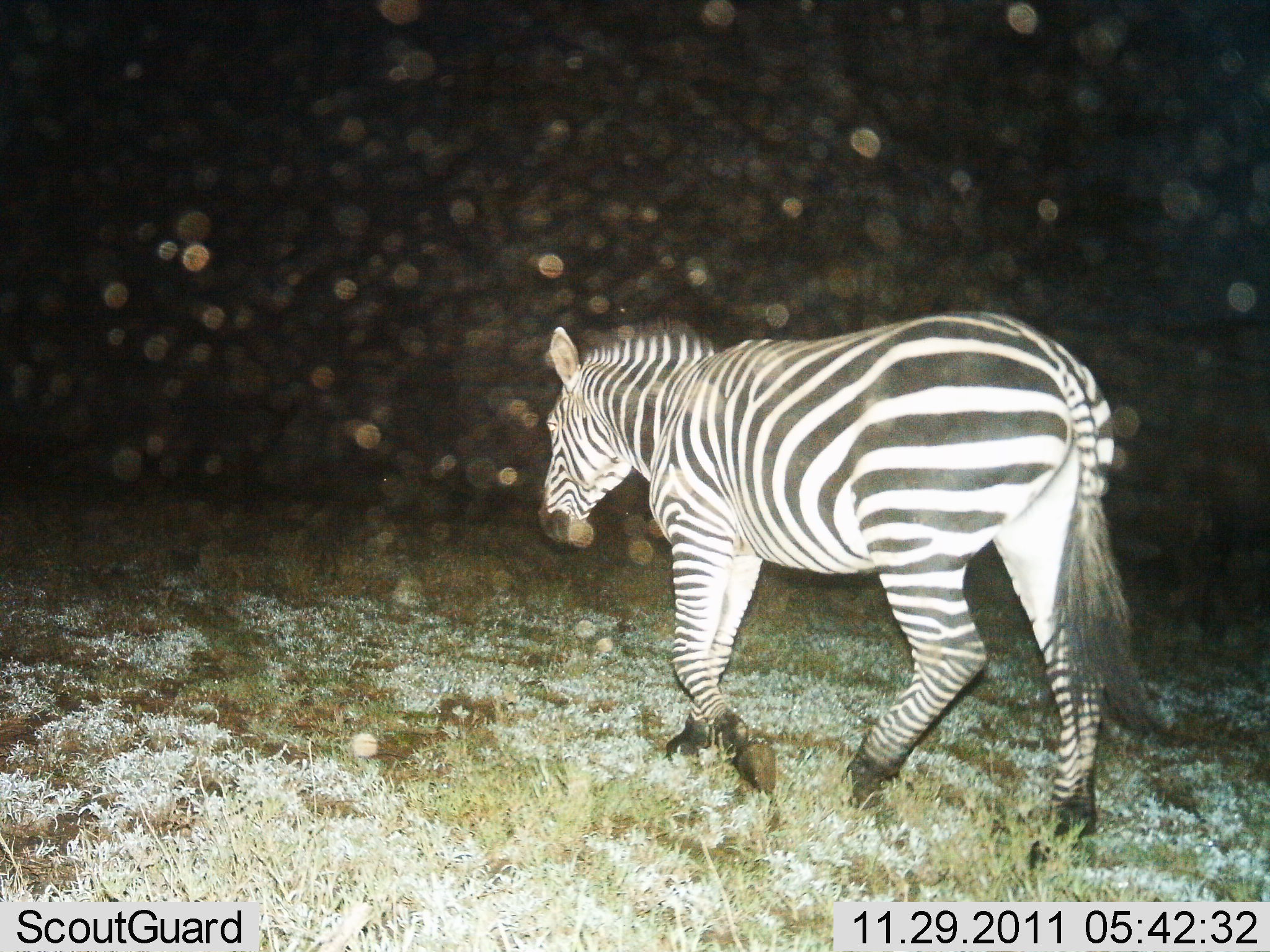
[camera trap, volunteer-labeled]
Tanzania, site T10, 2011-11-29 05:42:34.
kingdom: Animalia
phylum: Chordata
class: Mammalia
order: Perissodactyla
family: Equidae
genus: Equus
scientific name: Equus quagga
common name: plains zebra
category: zebra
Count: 1.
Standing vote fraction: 0%.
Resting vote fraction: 0%.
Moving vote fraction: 100%.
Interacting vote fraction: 0%.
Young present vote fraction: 0%.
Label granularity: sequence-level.